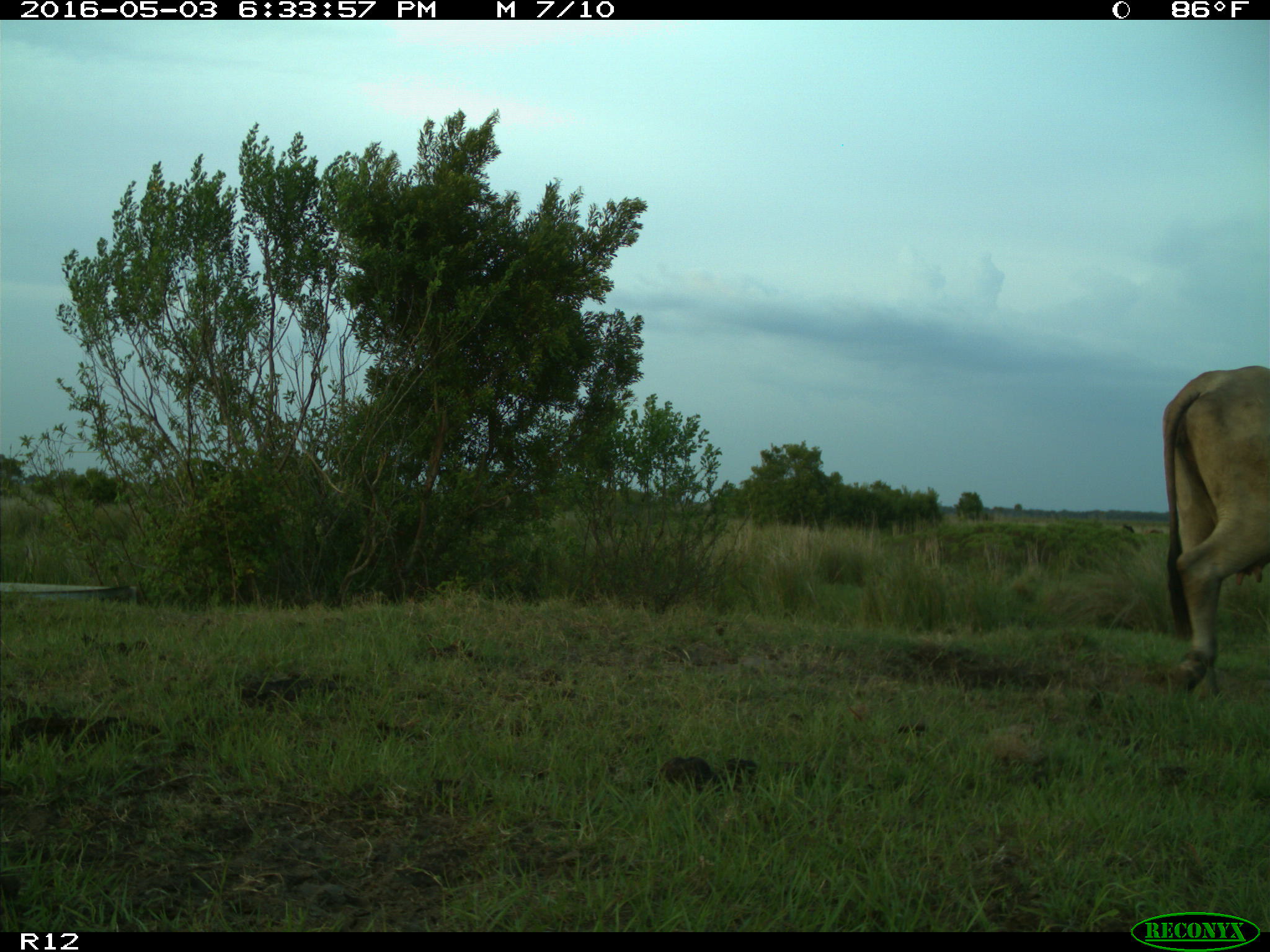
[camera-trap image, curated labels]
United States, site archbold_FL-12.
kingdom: Animalia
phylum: Chordata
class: Mammalia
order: Artiodactyla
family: Bovidae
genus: Bos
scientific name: Bos taurus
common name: domestic cow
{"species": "Bos taurus (domestic cow)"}